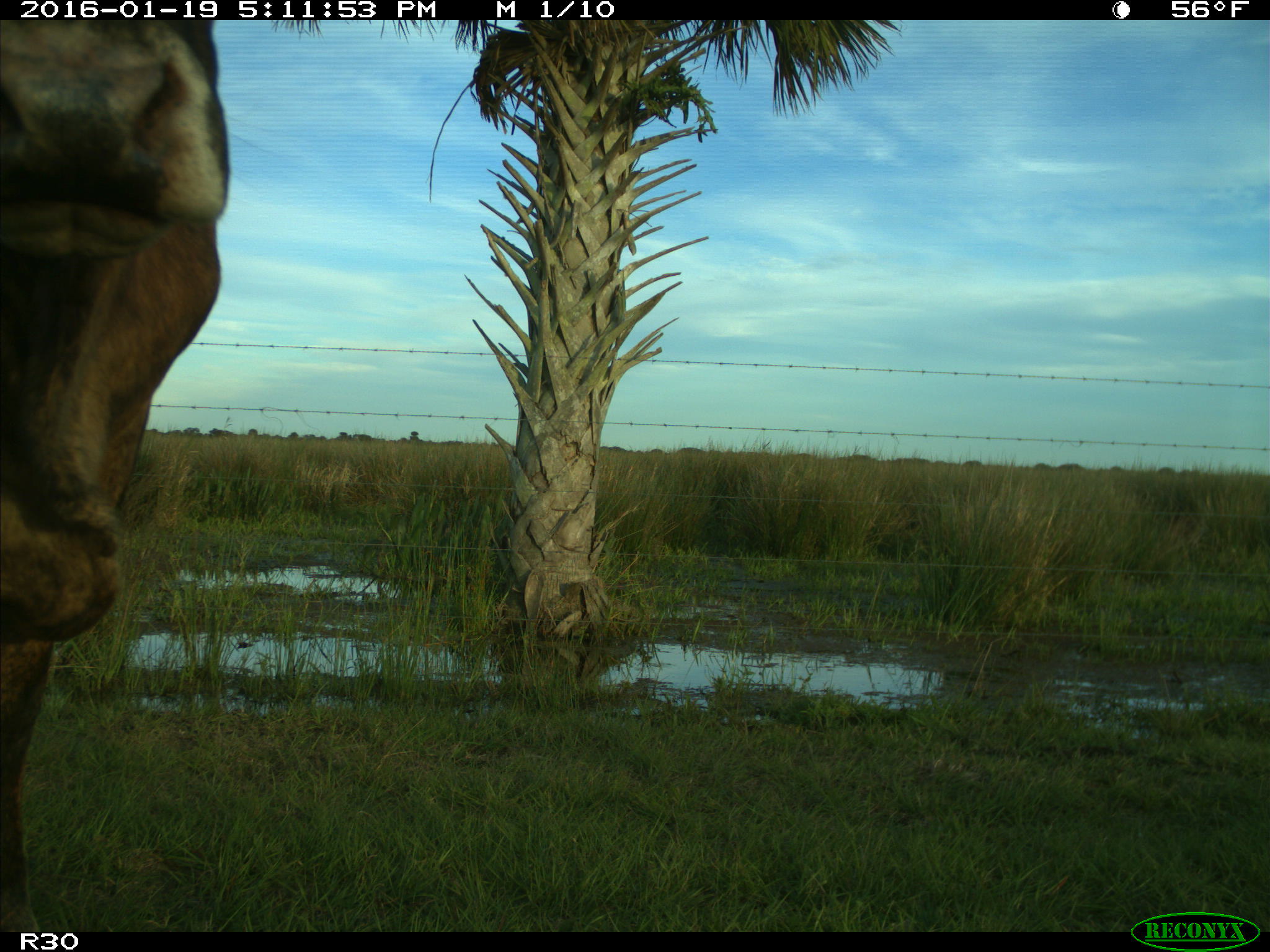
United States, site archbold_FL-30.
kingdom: Animalia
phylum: Chordata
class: Mammalia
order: Artiodactyla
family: Bovidae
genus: Bos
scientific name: Bos taurus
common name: domestic cow